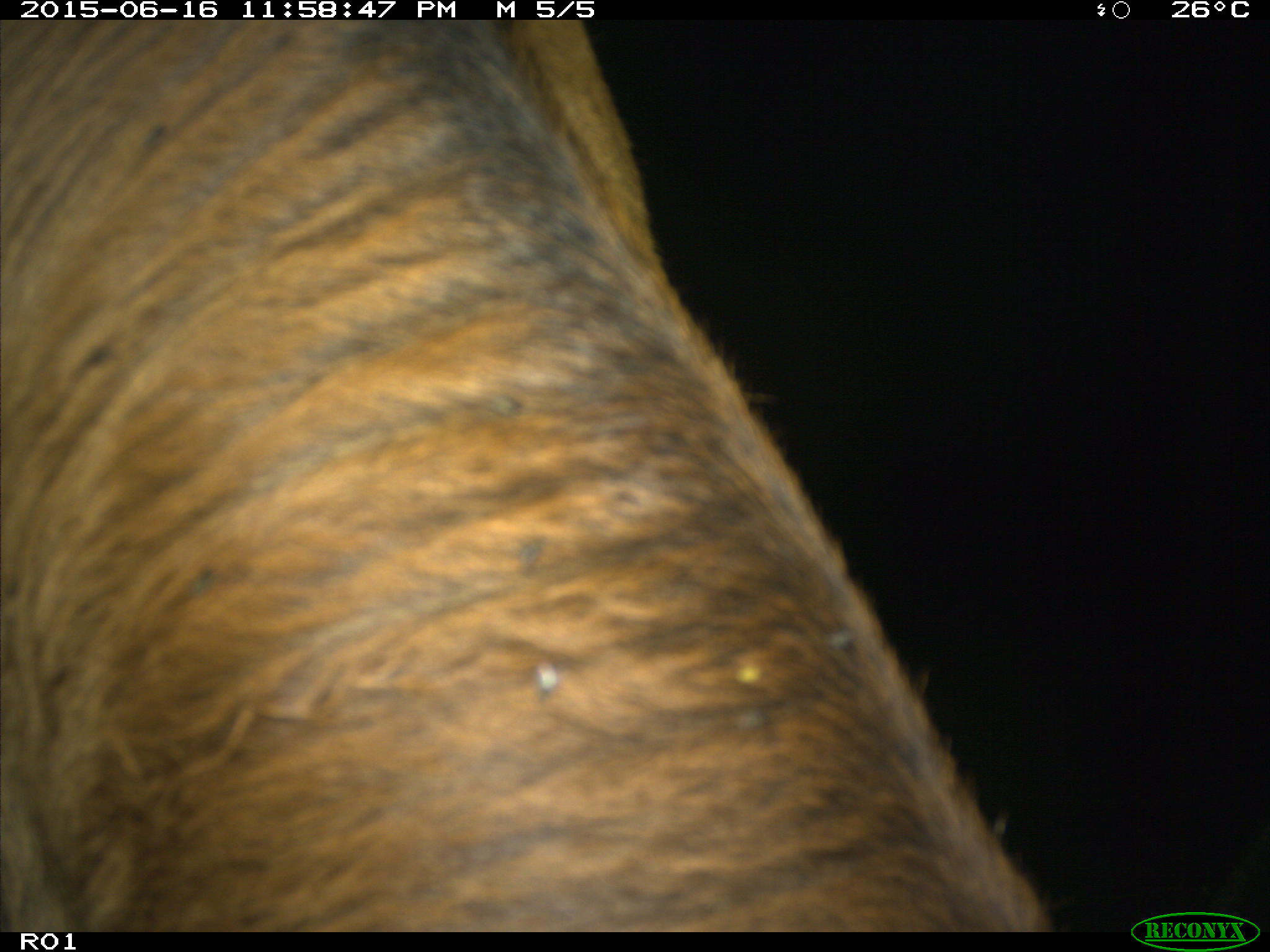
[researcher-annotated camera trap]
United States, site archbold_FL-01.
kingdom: Animalia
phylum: Chordata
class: Mammalia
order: Artiodactyla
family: Bovidae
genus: Bos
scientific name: Bos taurus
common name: domestic cow